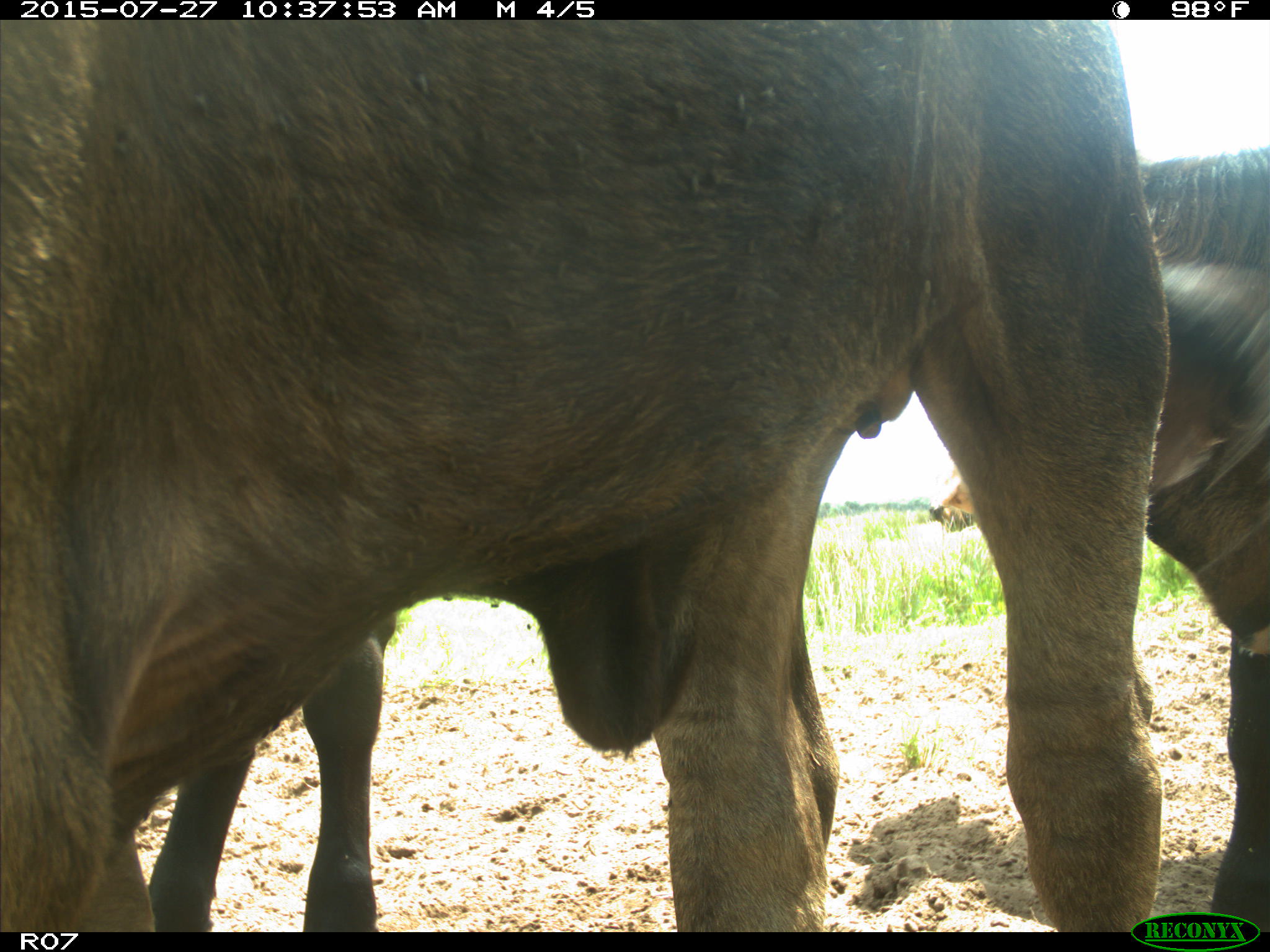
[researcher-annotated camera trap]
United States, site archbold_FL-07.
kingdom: Animalia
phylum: Chordata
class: Mammalia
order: Artiodactyla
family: Bovidae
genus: Bos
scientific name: Bos taurus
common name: domestic cow